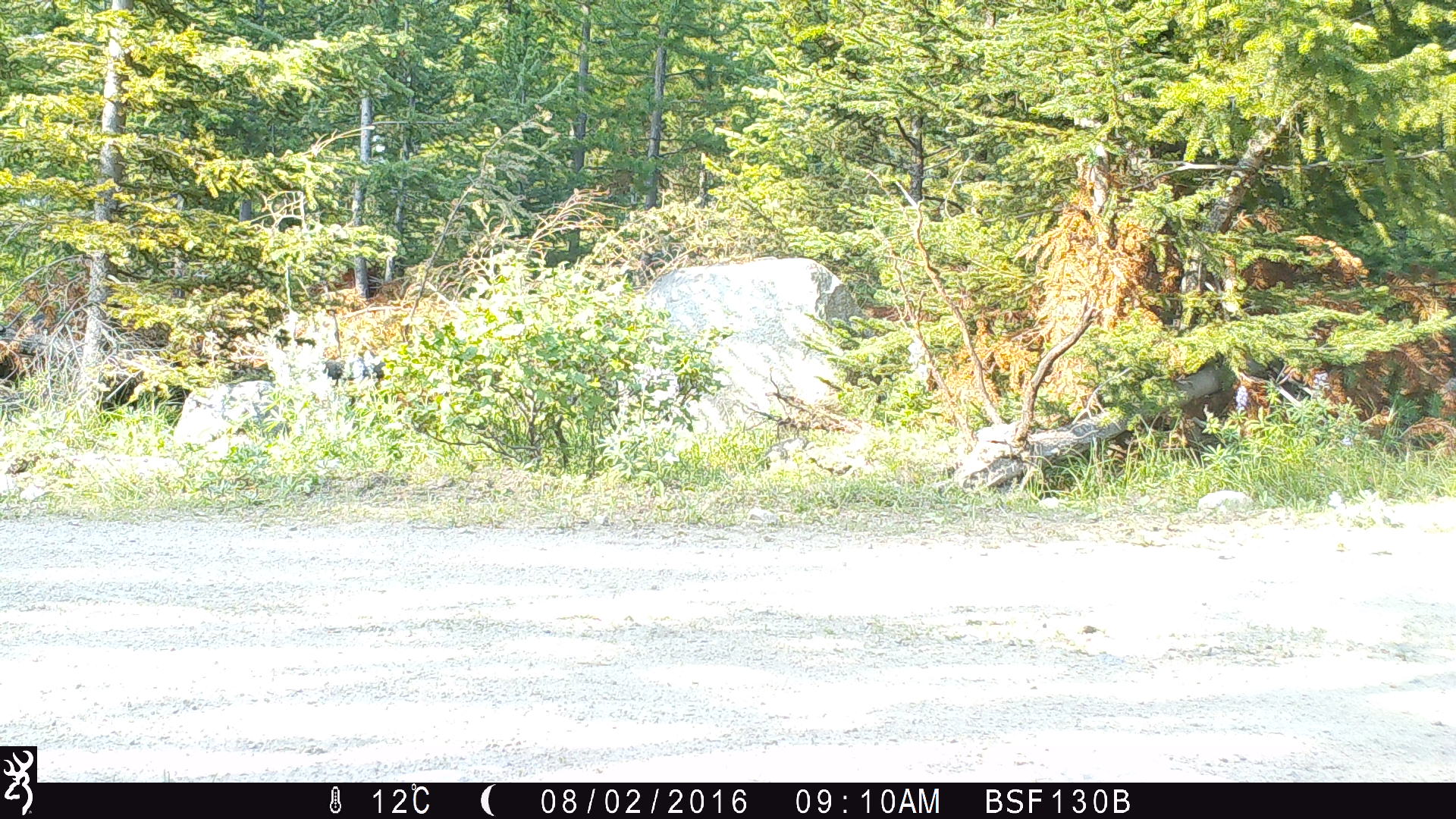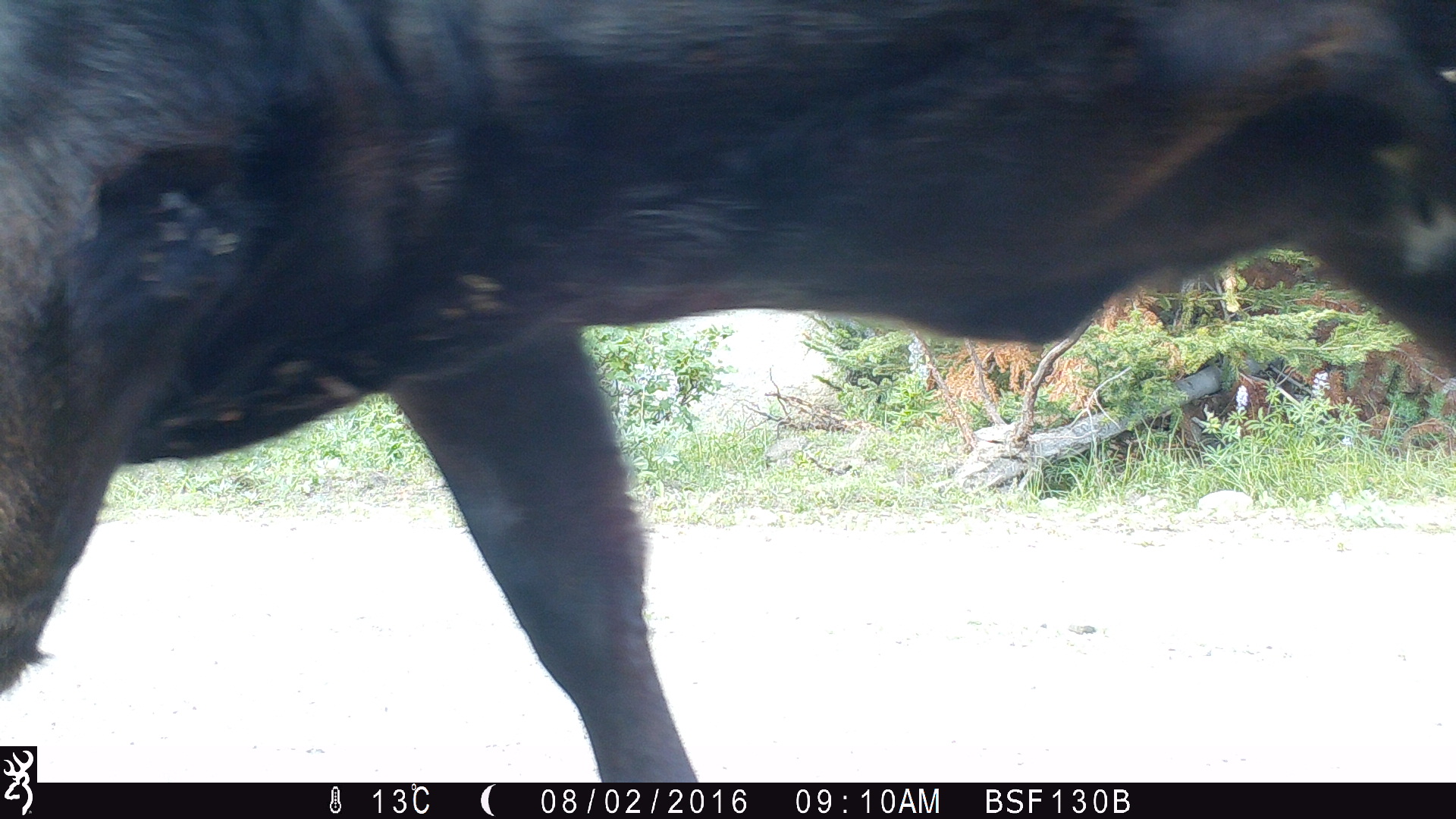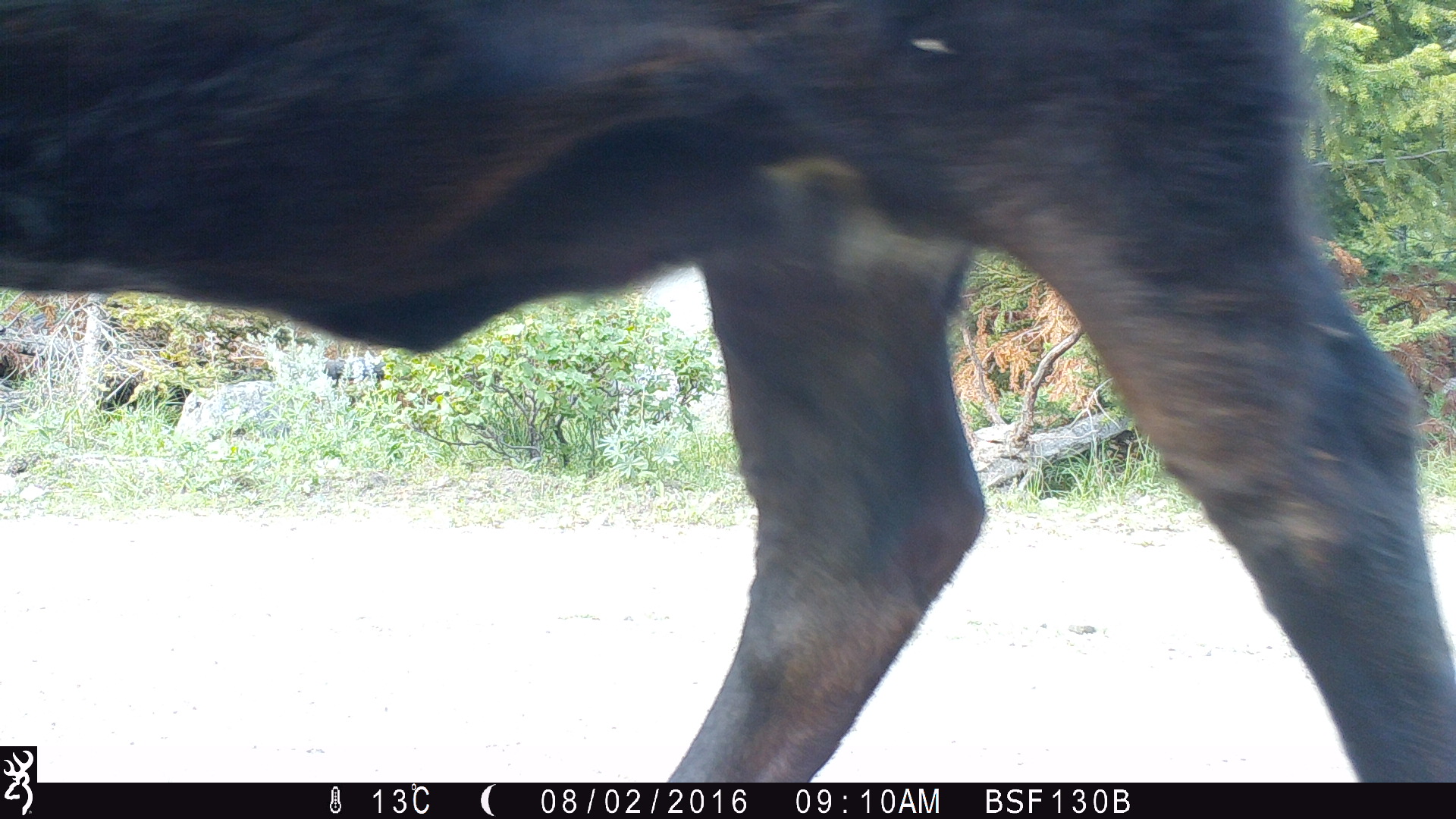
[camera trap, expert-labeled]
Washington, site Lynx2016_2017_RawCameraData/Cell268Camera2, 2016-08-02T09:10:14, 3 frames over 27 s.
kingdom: Animalia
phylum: Chordata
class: Mammalia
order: Artiodactyla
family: Bovidae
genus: Bos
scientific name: Bos taurus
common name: domestic cattle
Domestic cattle (Bos taurus). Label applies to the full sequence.